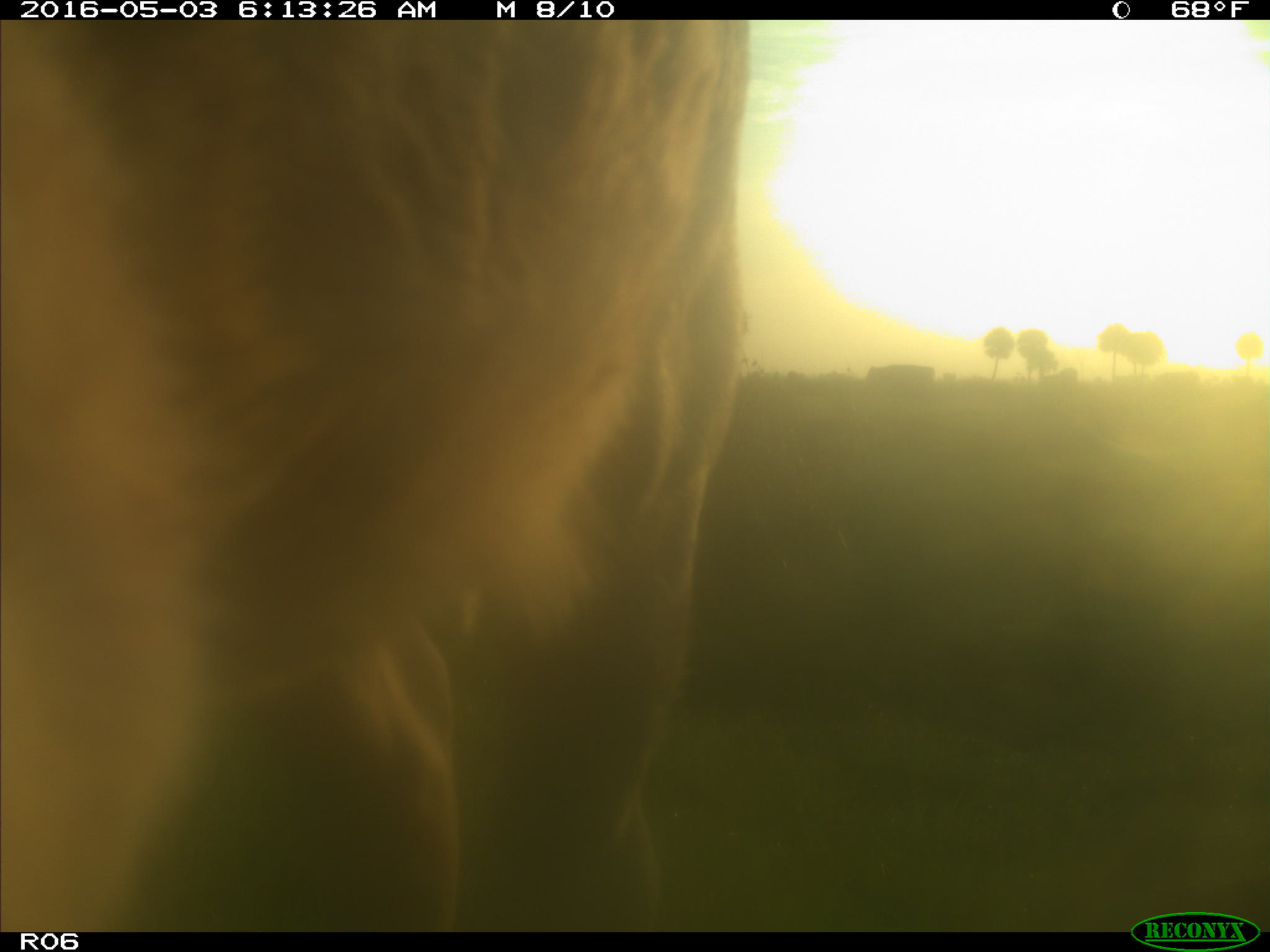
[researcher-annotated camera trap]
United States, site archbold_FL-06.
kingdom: Animalia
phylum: Chordata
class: Mammalia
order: Artiodactyla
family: Bovidae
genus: Bos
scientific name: Bos taurus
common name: domestic cow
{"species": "Bos taurus (domestic cow)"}